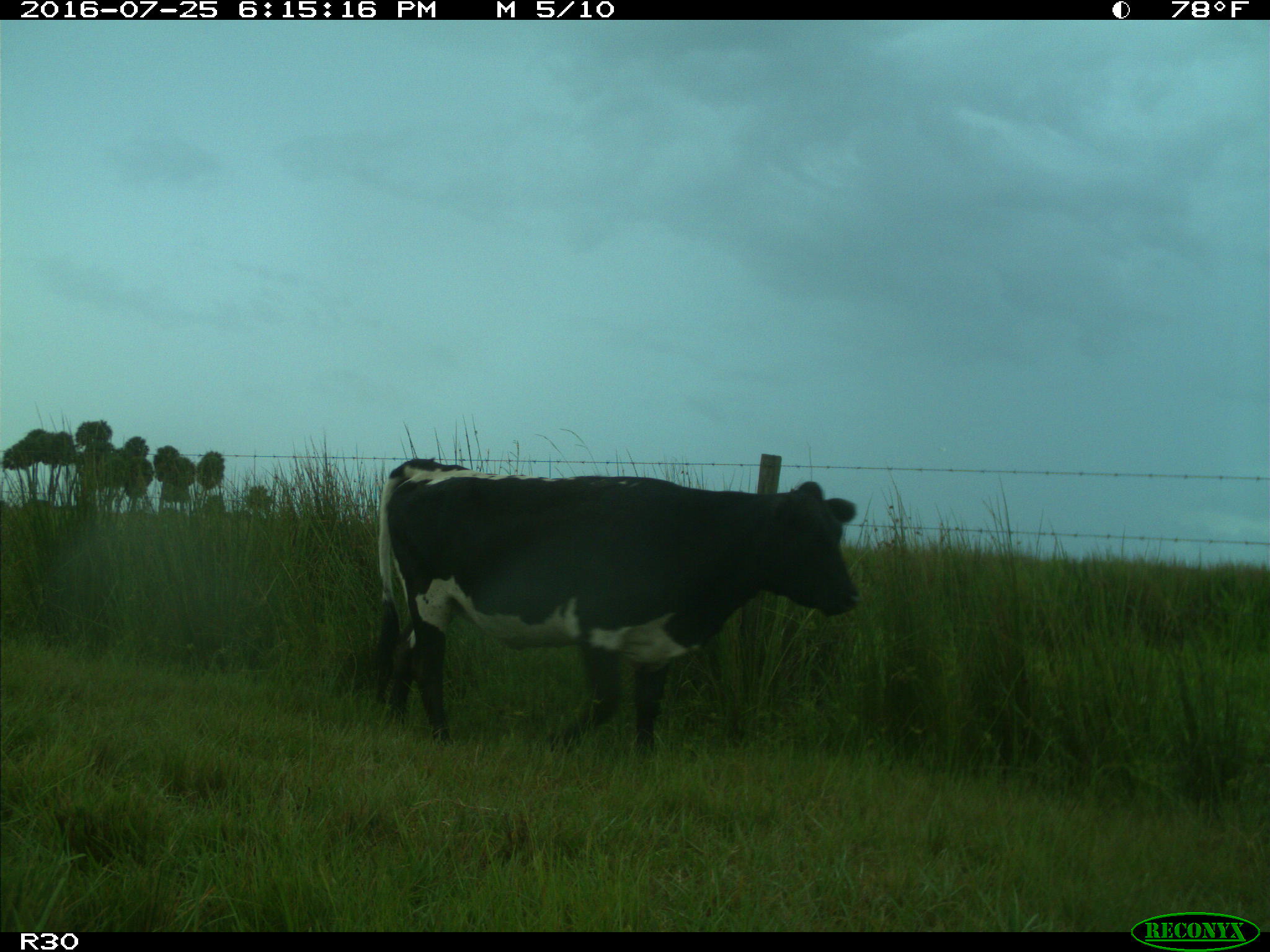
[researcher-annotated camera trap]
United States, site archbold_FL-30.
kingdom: Animalia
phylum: Chordata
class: Mammalia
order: Artiodactyla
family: Bovidae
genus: Bos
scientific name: Bos taurus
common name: domestic cow